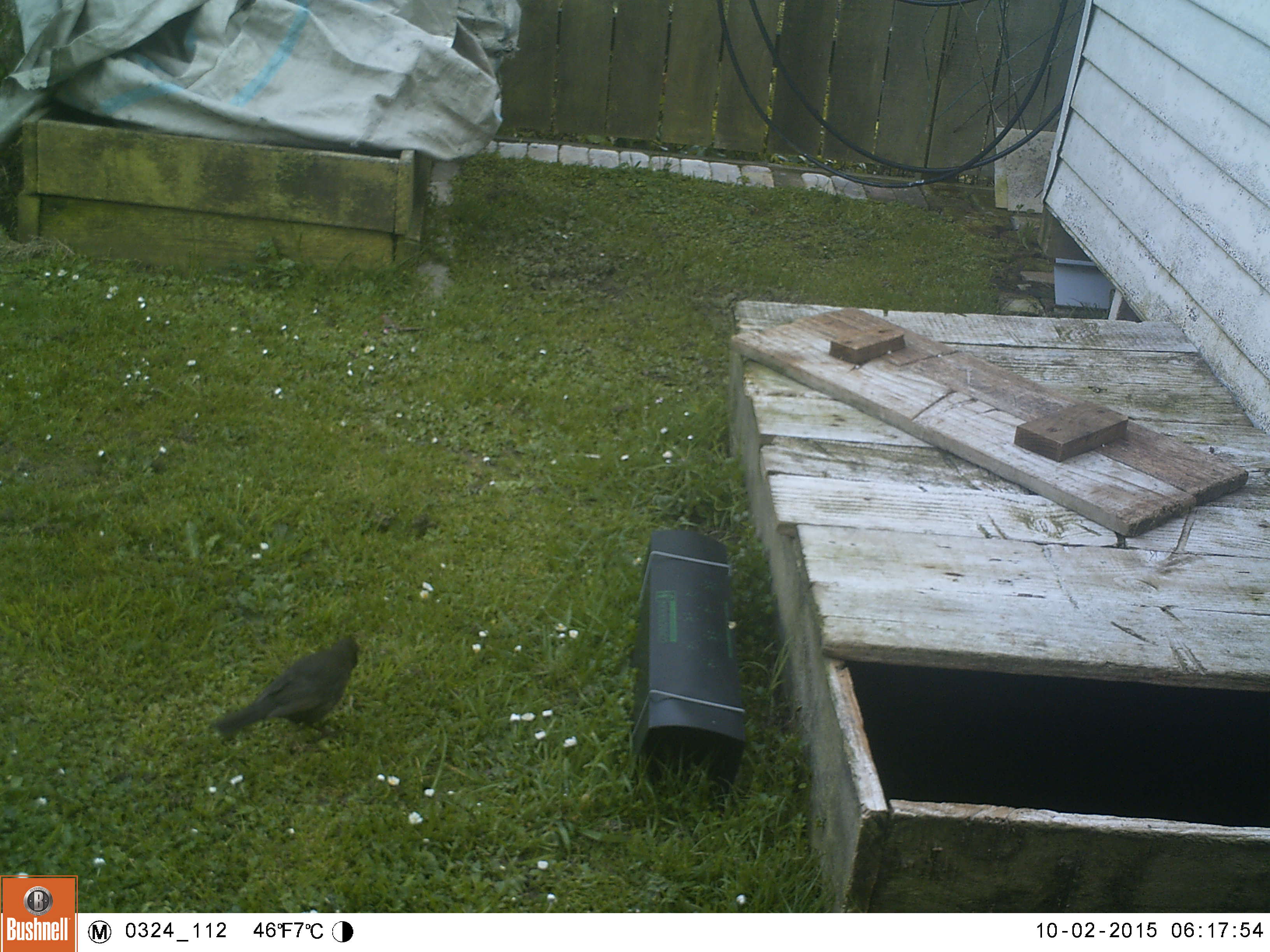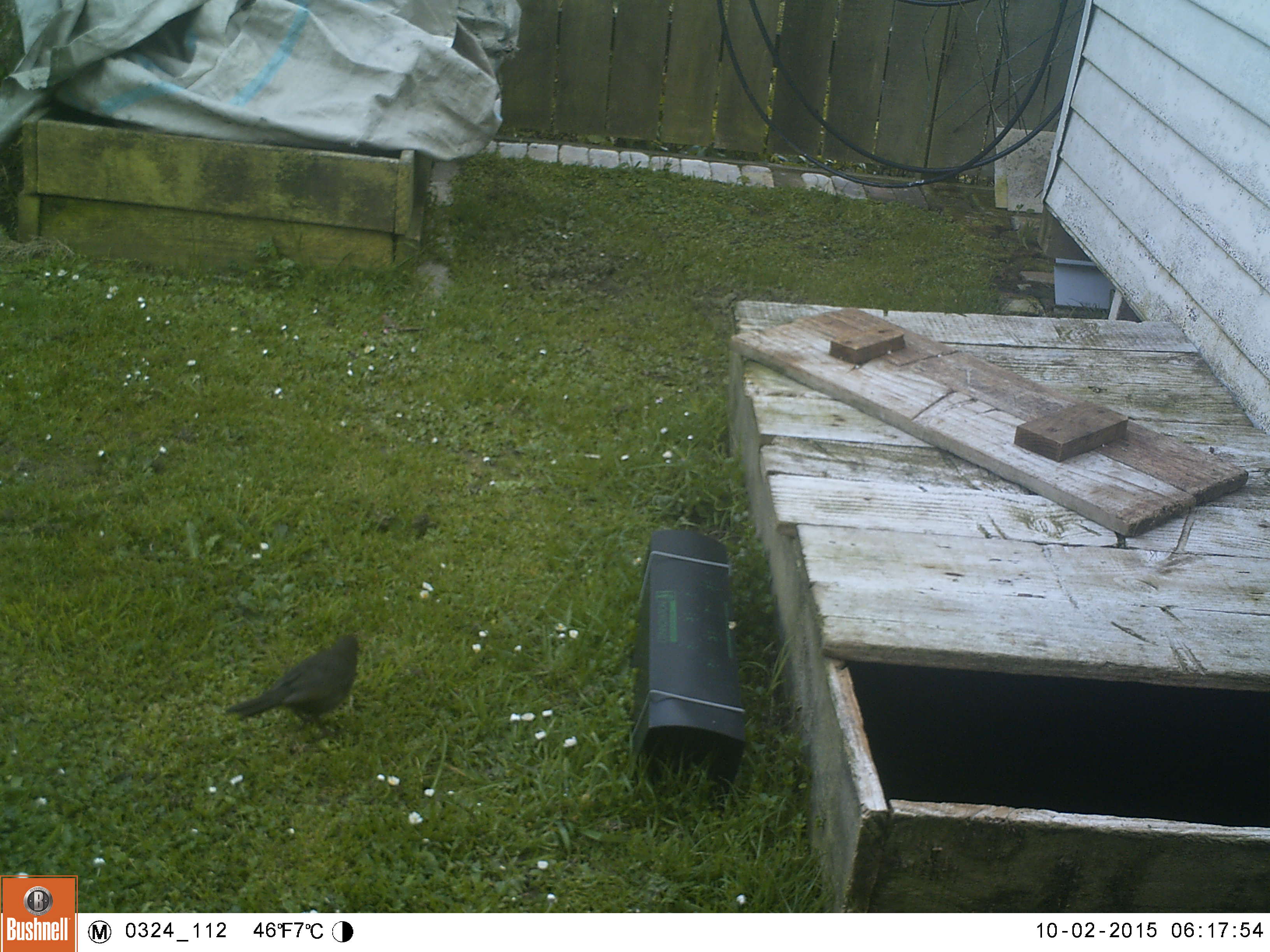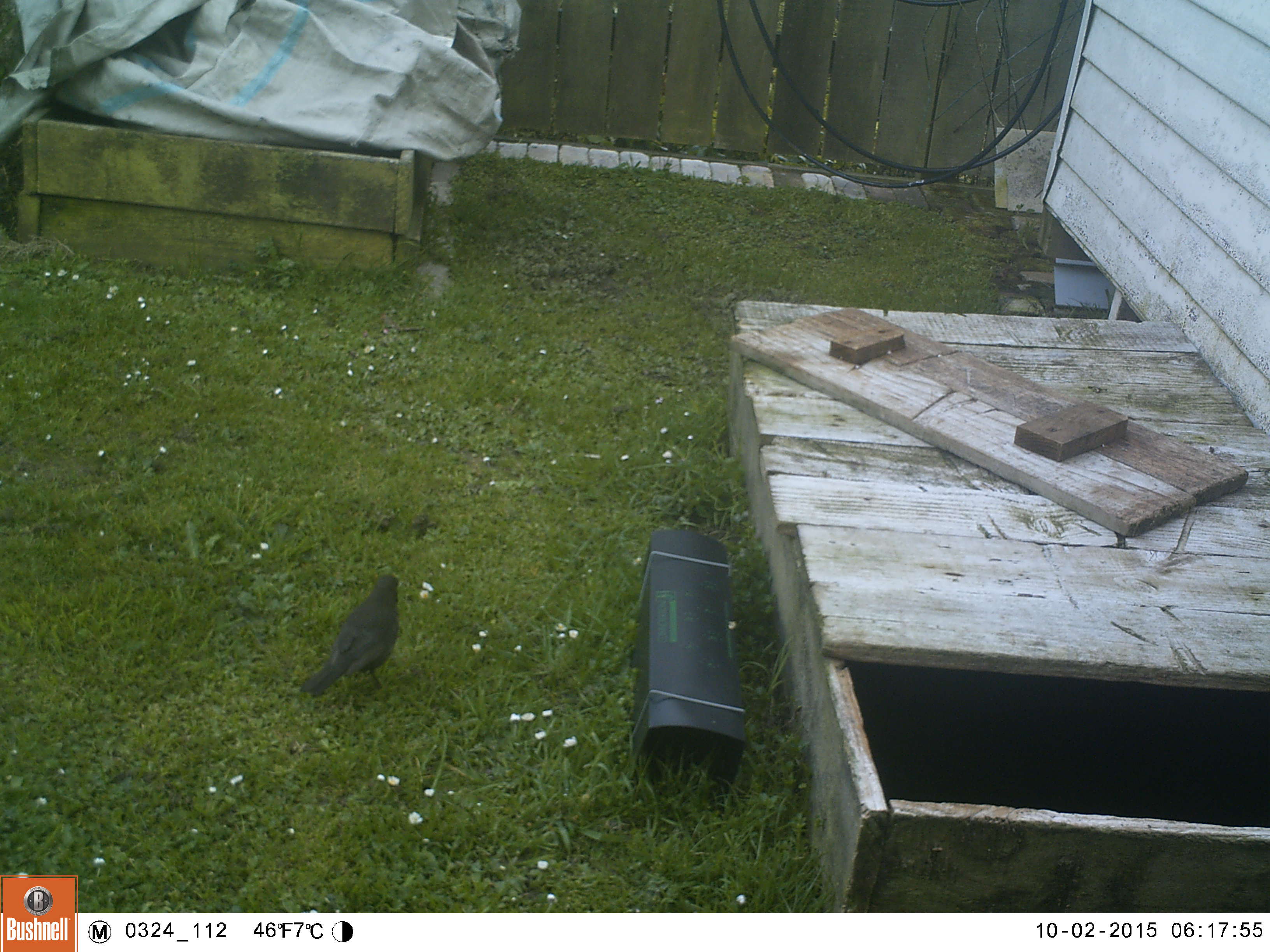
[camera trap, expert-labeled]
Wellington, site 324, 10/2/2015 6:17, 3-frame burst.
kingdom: Animalia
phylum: Chordata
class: Aves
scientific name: Aves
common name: bird